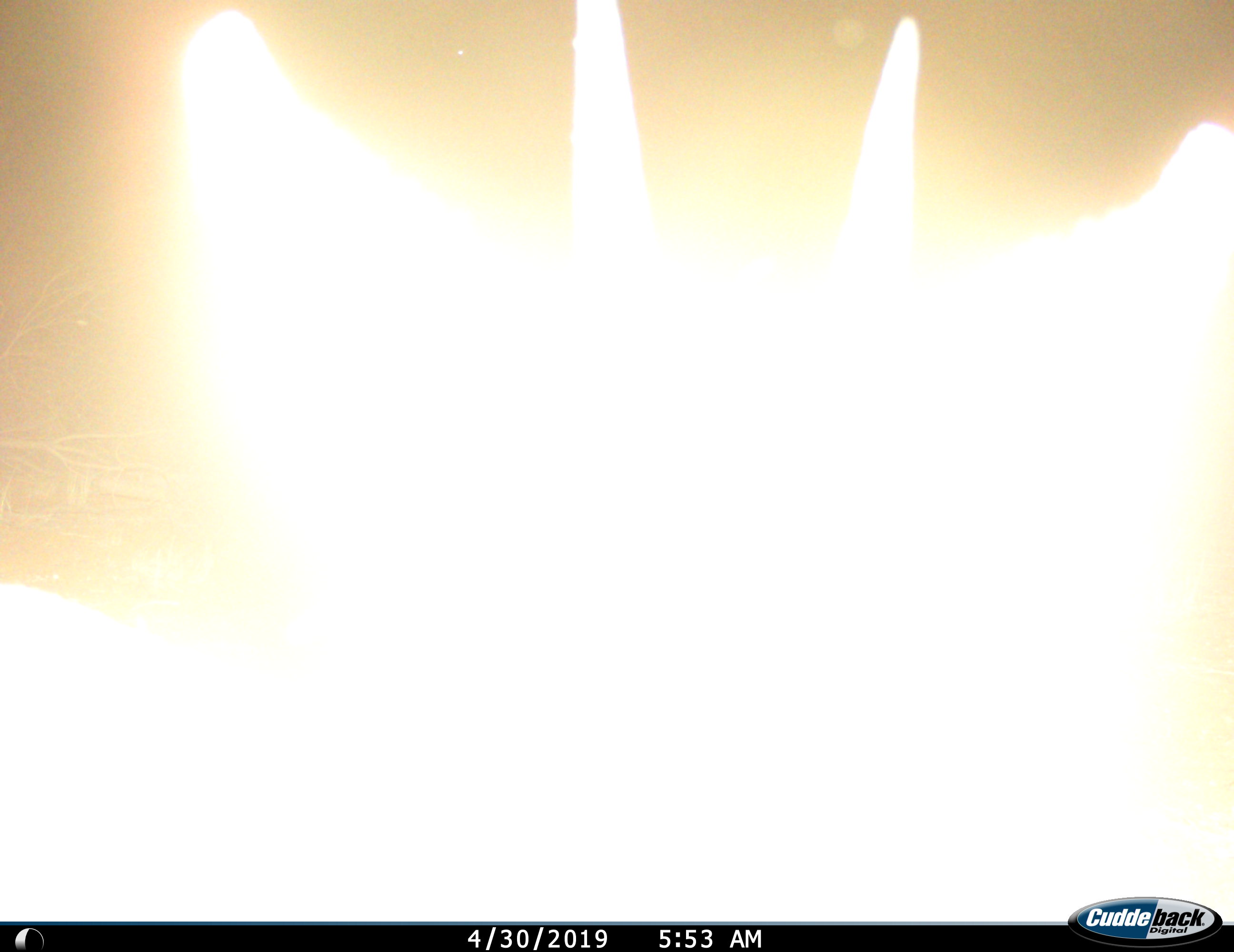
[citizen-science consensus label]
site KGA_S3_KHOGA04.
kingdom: Animalia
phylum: Chordata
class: Mammalia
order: Artiodactyla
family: Bovidae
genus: Sylvicapra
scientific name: Sylvicapra grimmia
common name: common duiker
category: duikercommongrey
Duikercommongrey (common duiker) (Sylvicapra grimmia), count 1. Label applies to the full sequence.